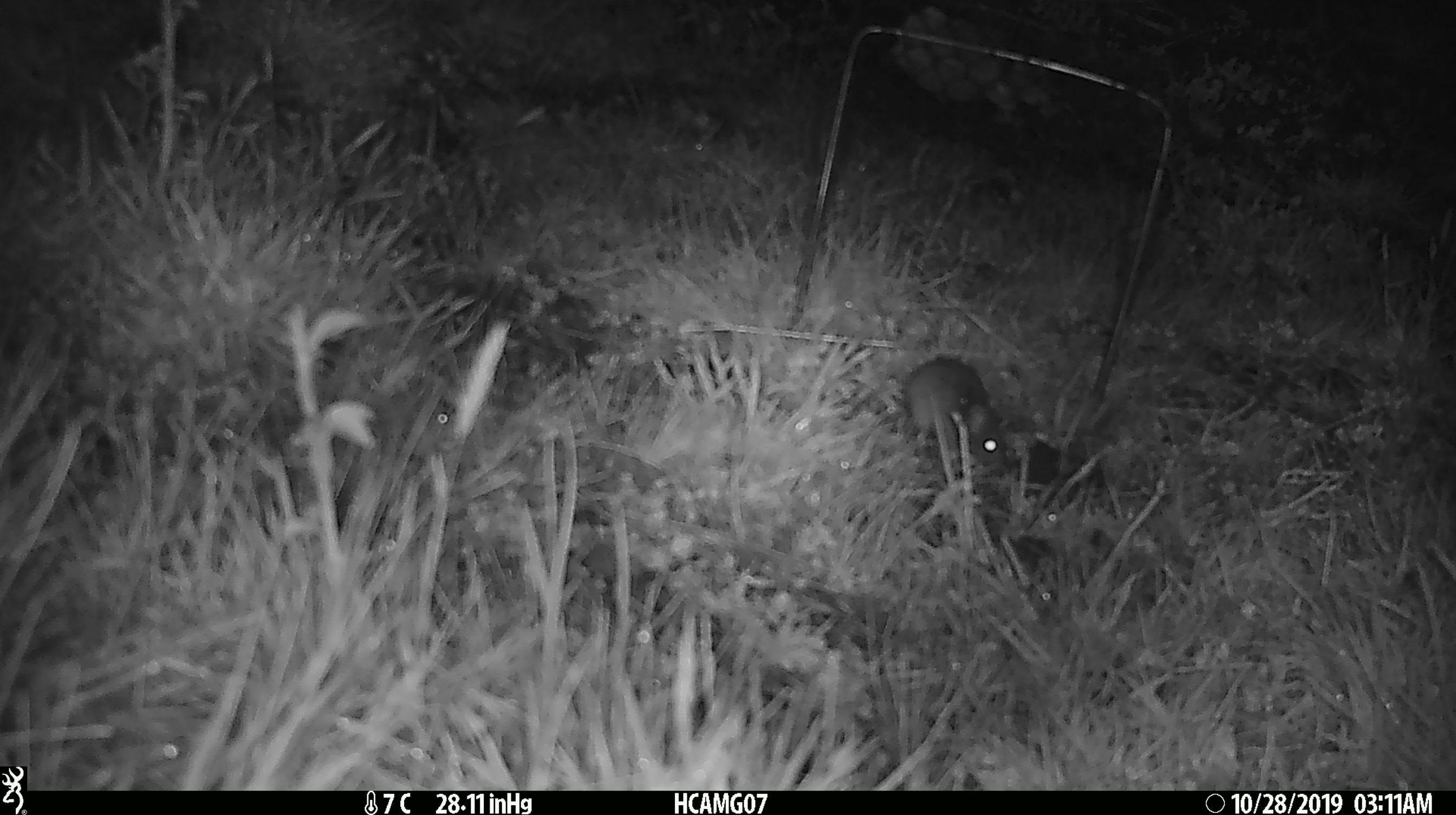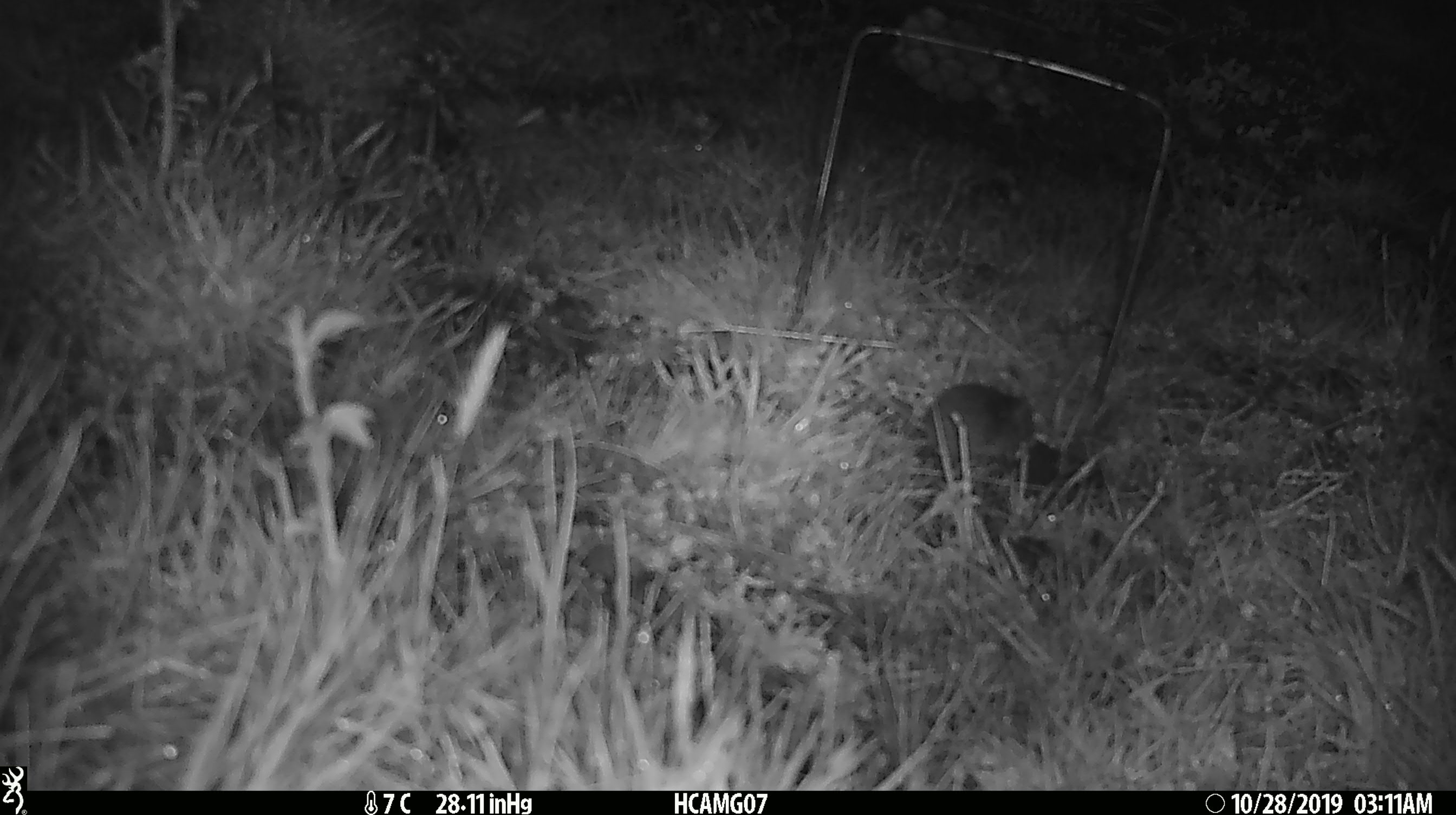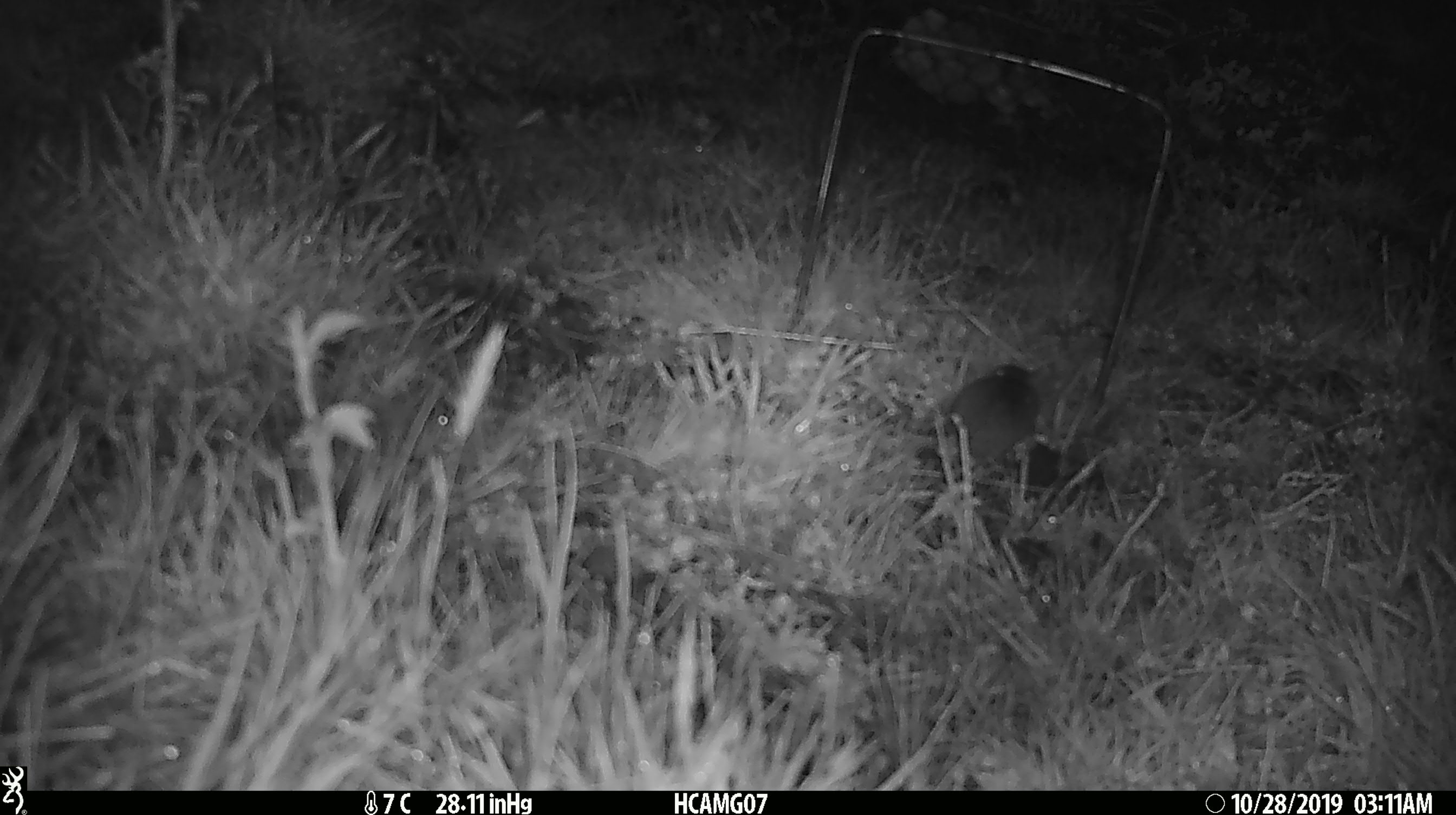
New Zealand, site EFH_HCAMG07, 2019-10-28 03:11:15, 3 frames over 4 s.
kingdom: Animalia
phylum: Chordata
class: Mammalia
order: Rodentia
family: Muridae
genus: Mus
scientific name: Mus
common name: mouse